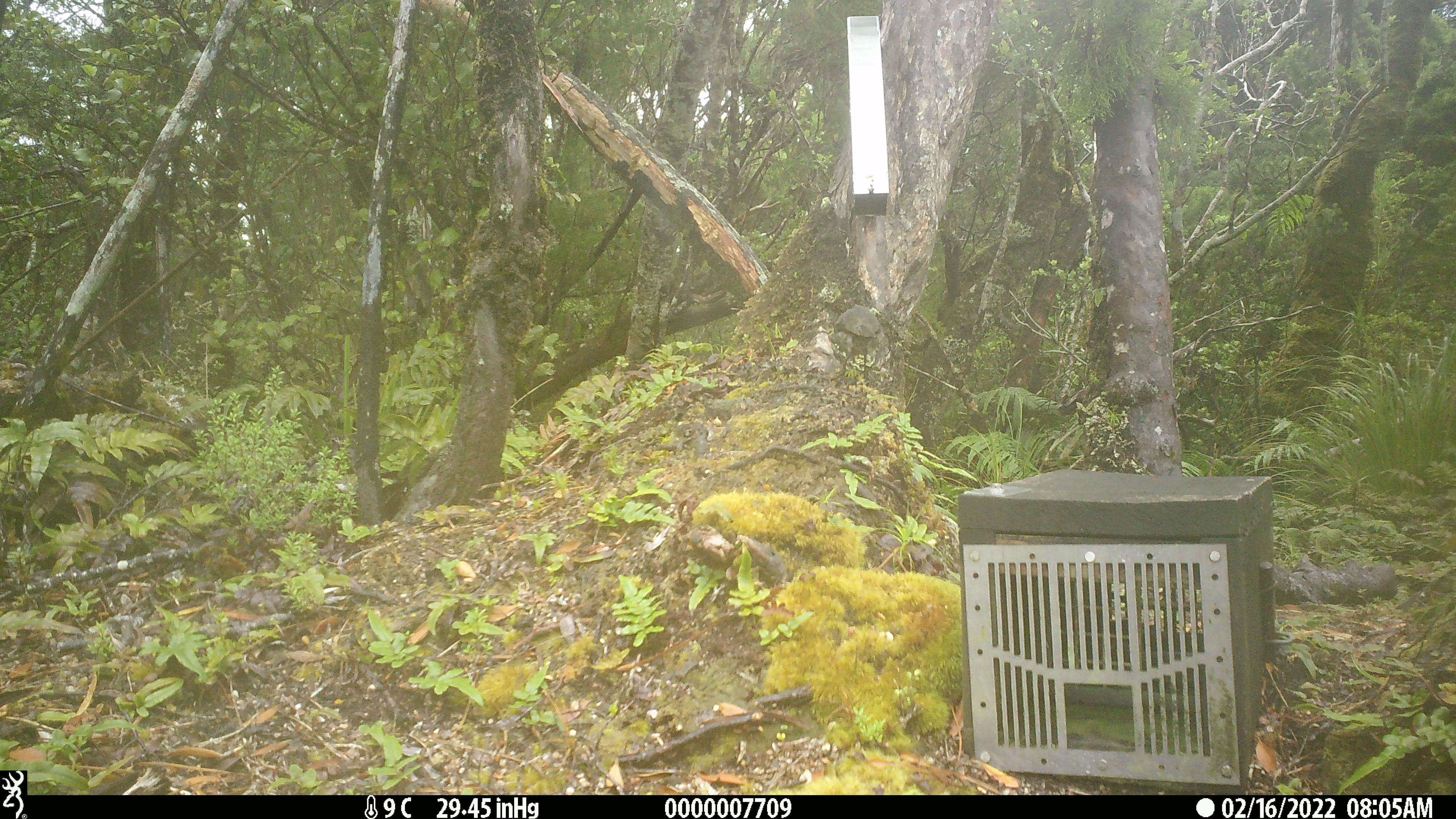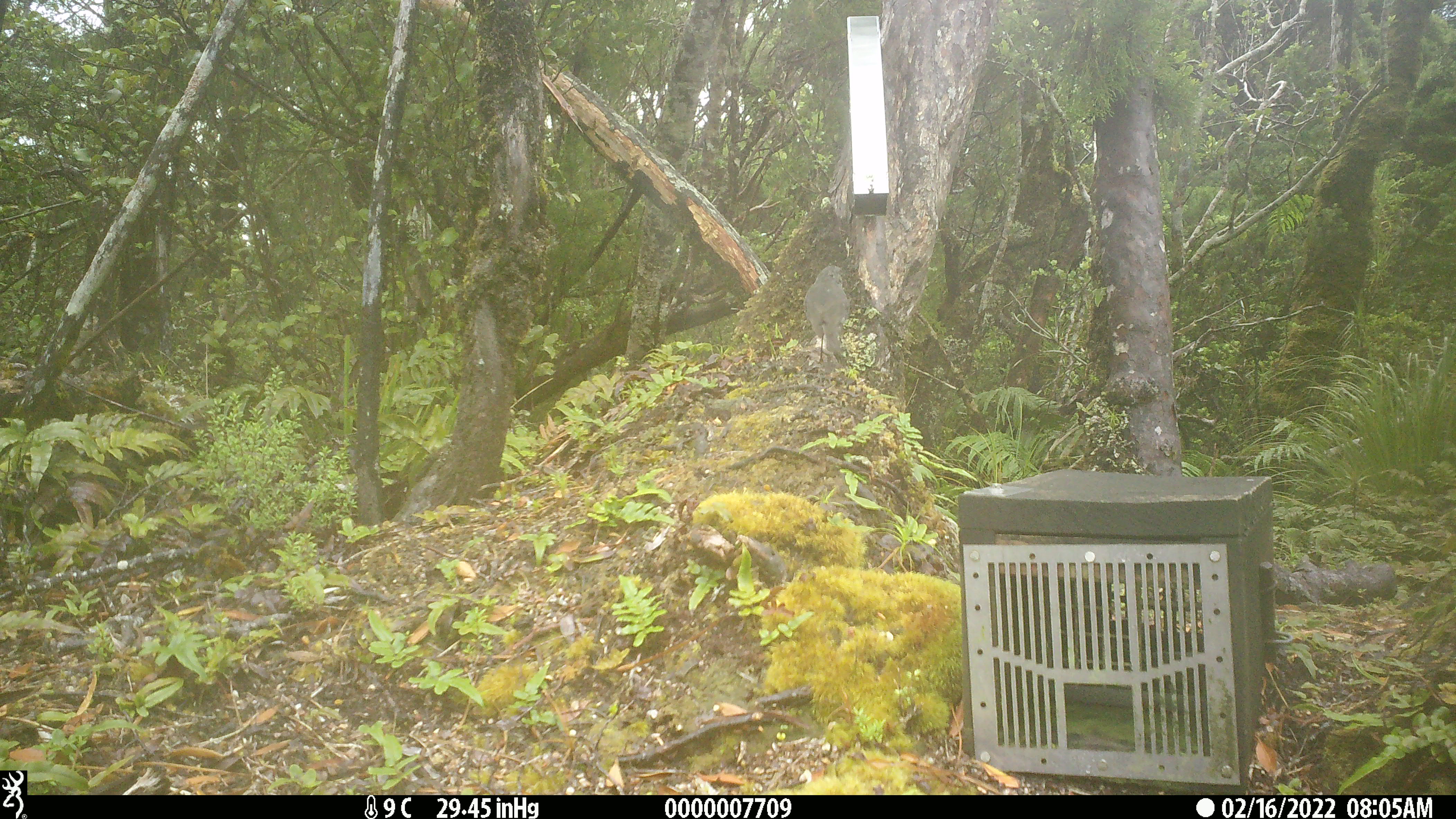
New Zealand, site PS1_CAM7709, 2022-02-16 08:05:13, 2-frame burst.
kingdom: Animalia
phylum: Chordata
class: Aves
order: Passeriformes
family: Petroicidae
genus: Petroica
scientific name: Petroica australis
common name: new zealand robin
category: robin